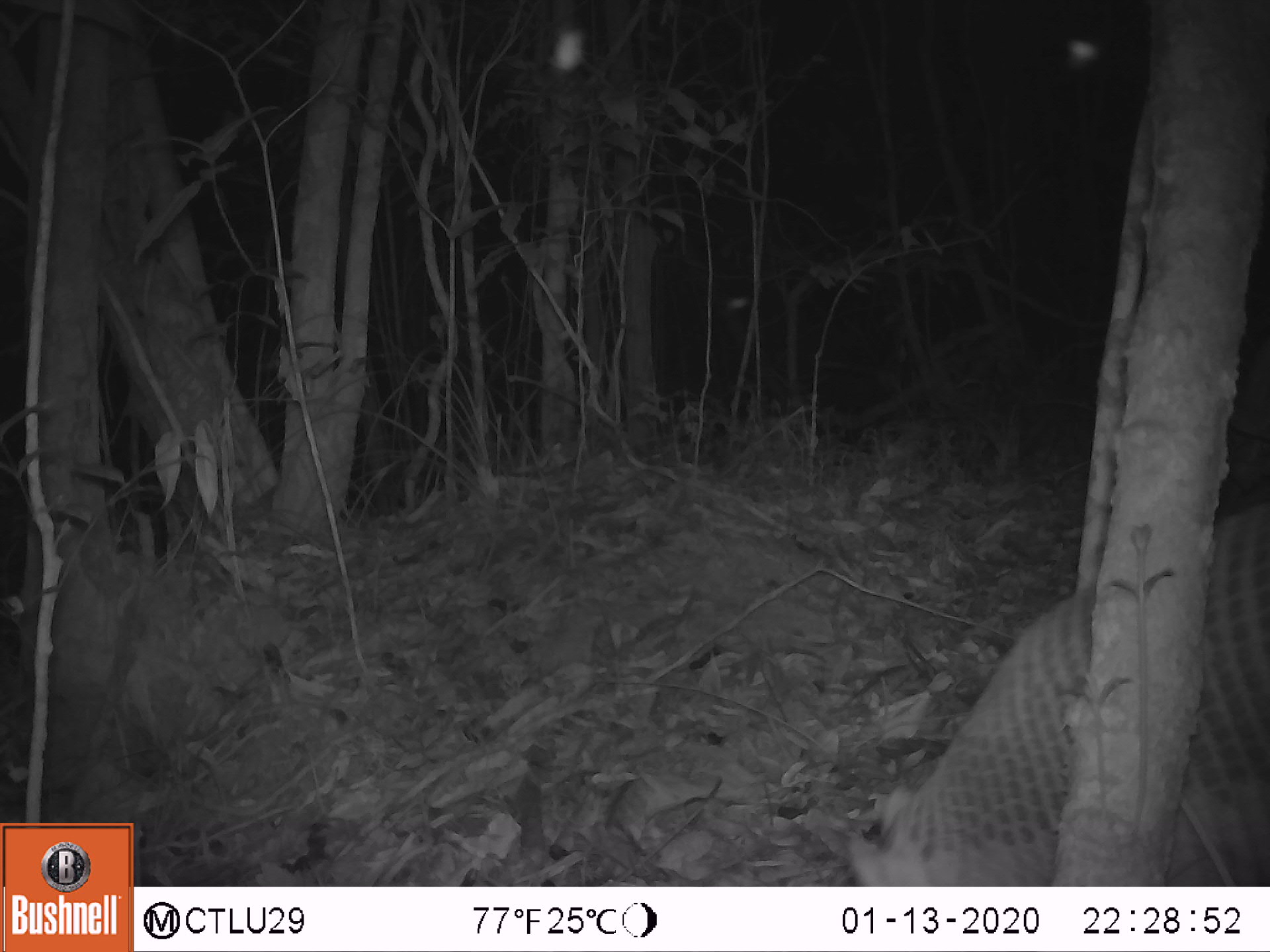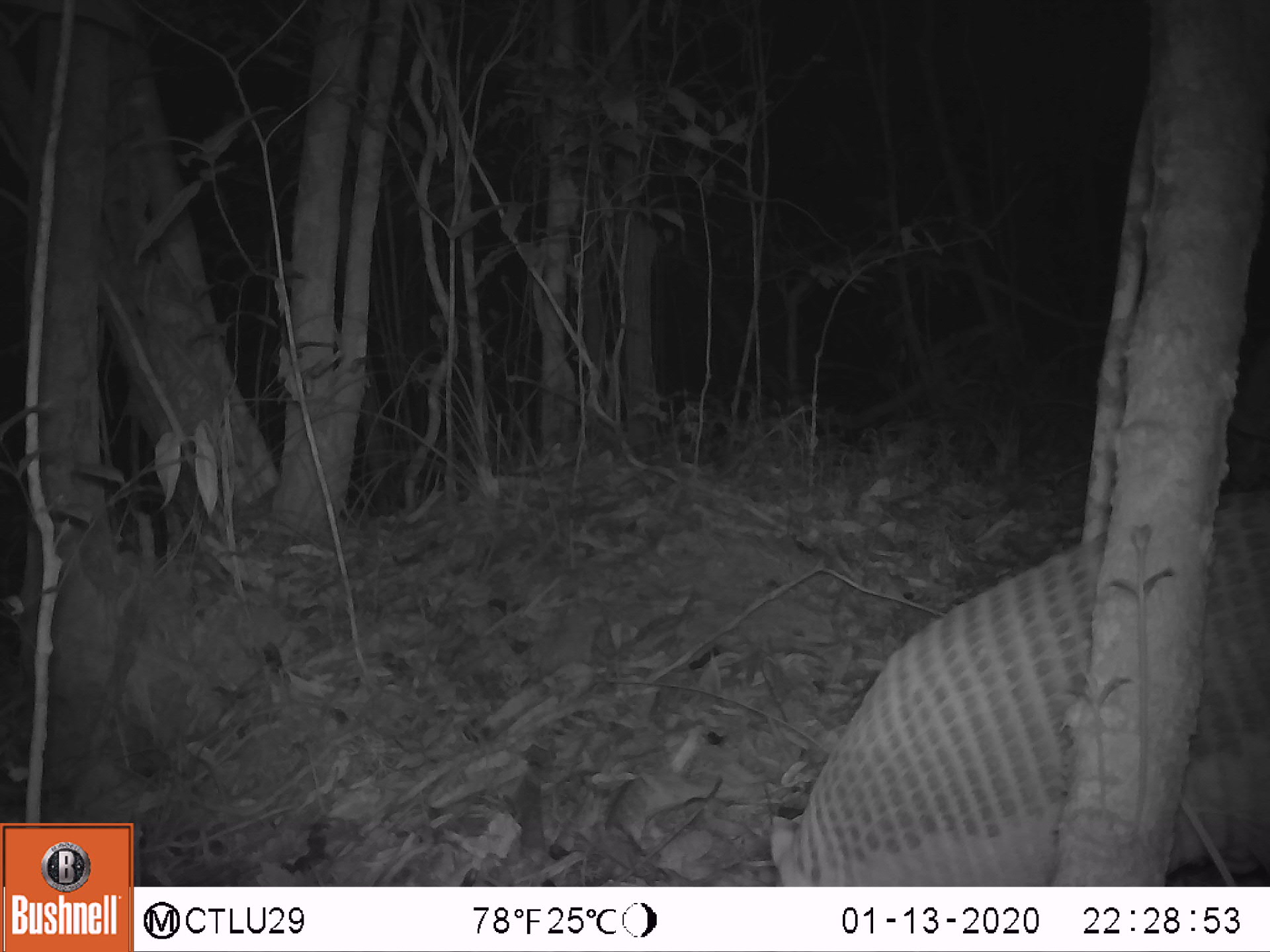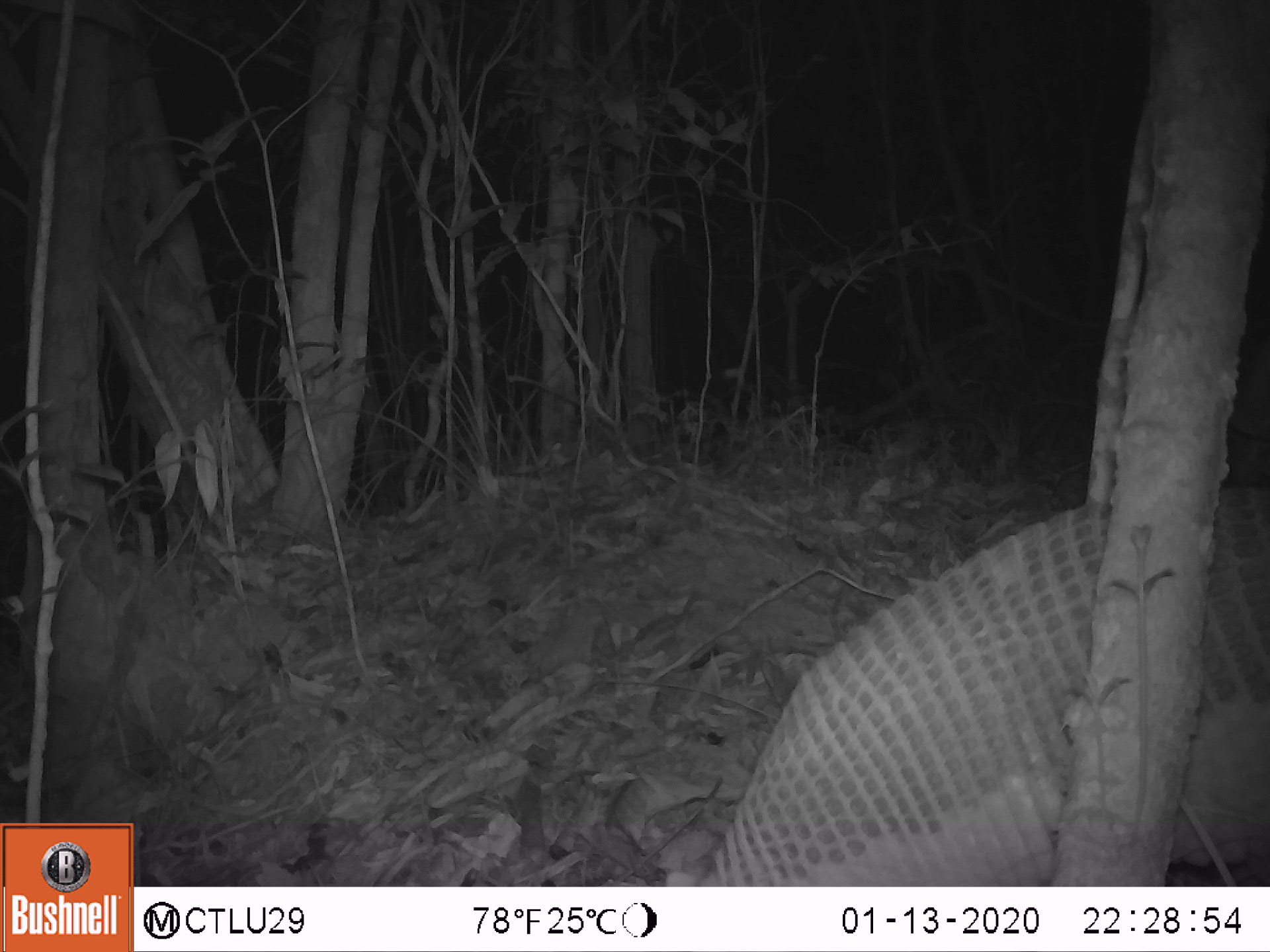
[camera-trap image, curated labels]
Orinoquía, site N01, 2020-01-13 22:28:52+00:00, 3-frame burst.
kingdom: Animalia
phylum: Chordata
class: Mammalia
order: Cingulata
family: Chlamyphoridae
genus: Priodontes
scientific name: Priodontes maximus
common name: giant armadillo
Giant armadillo (Priodontes maximus).